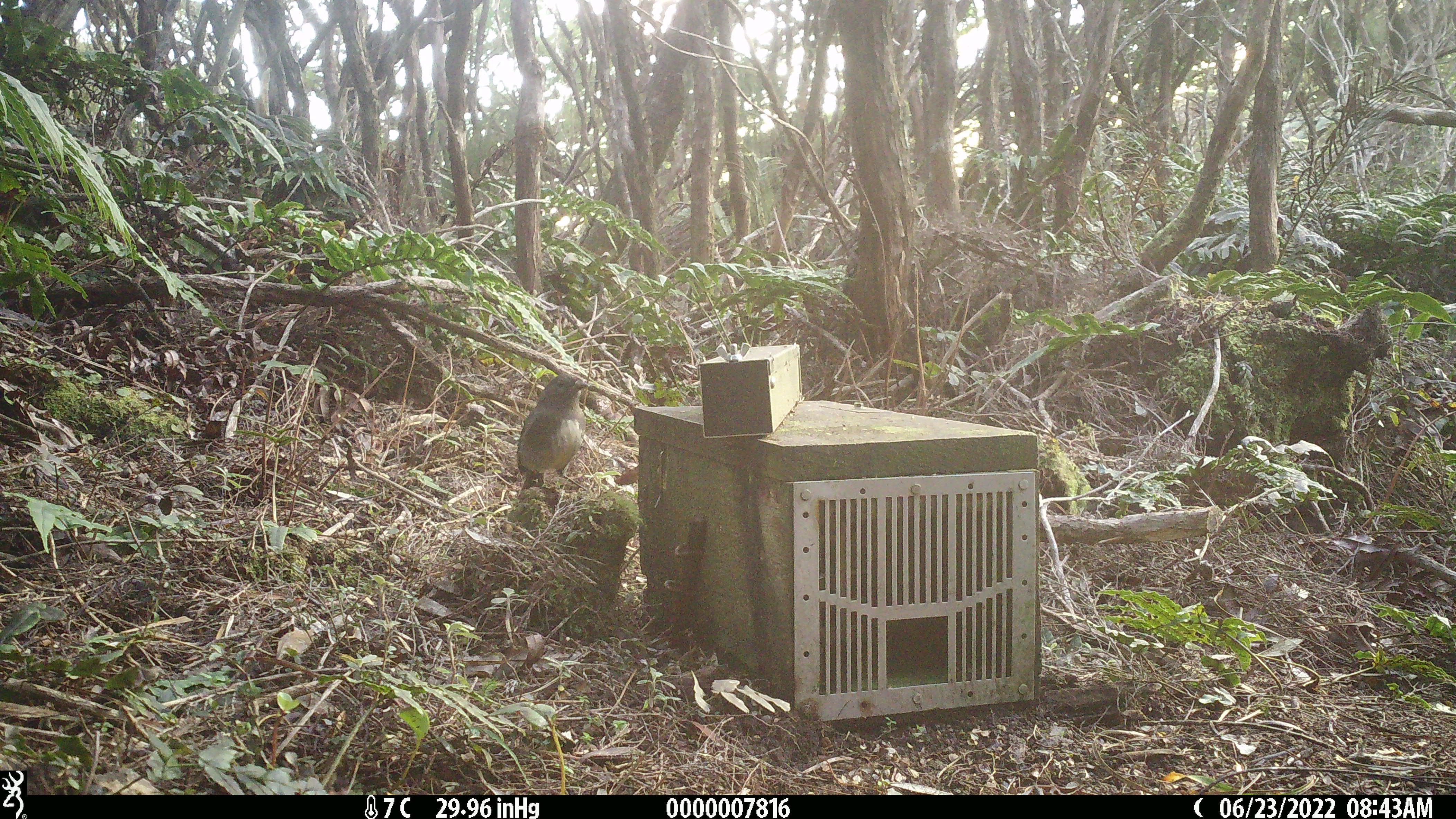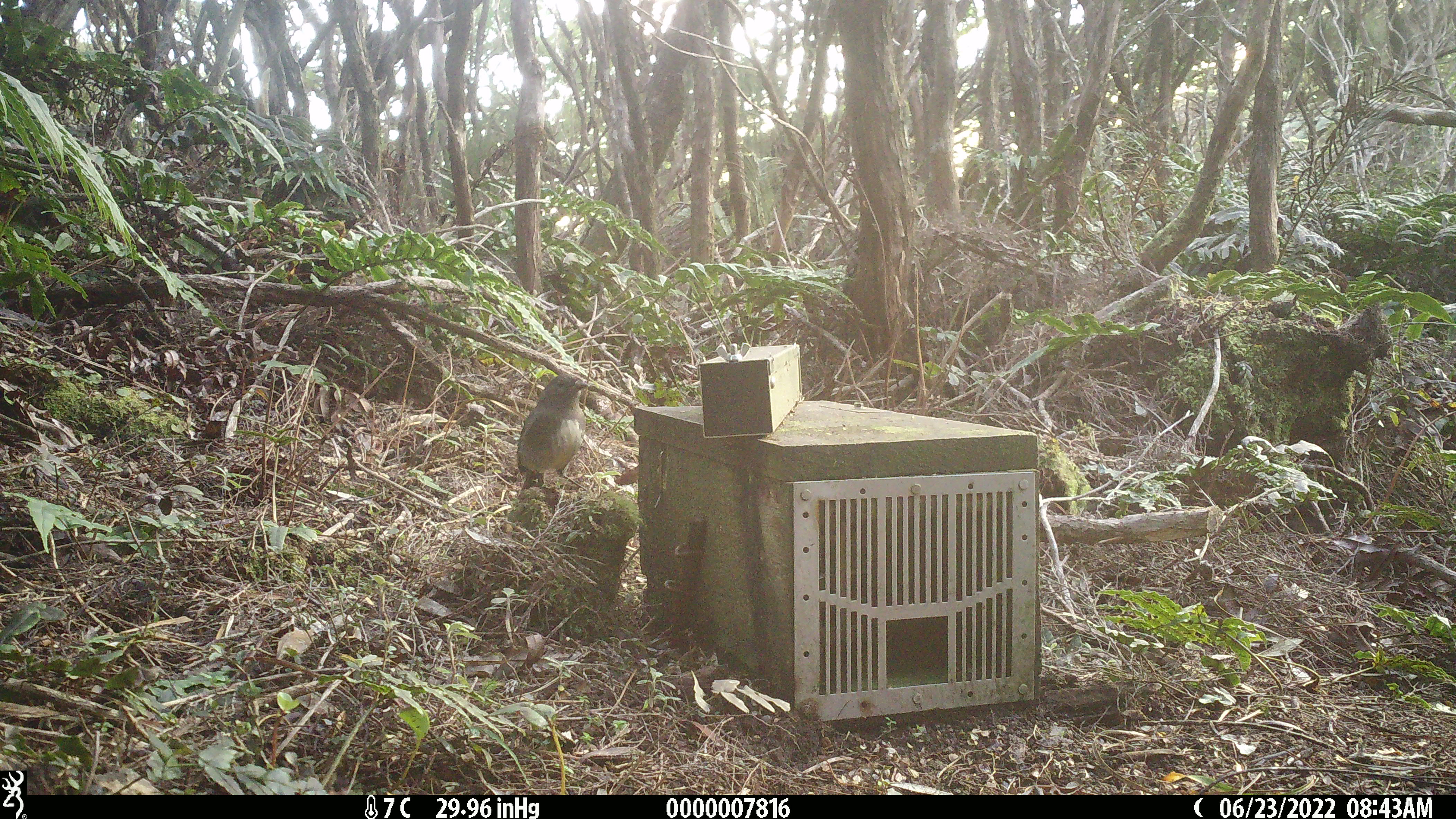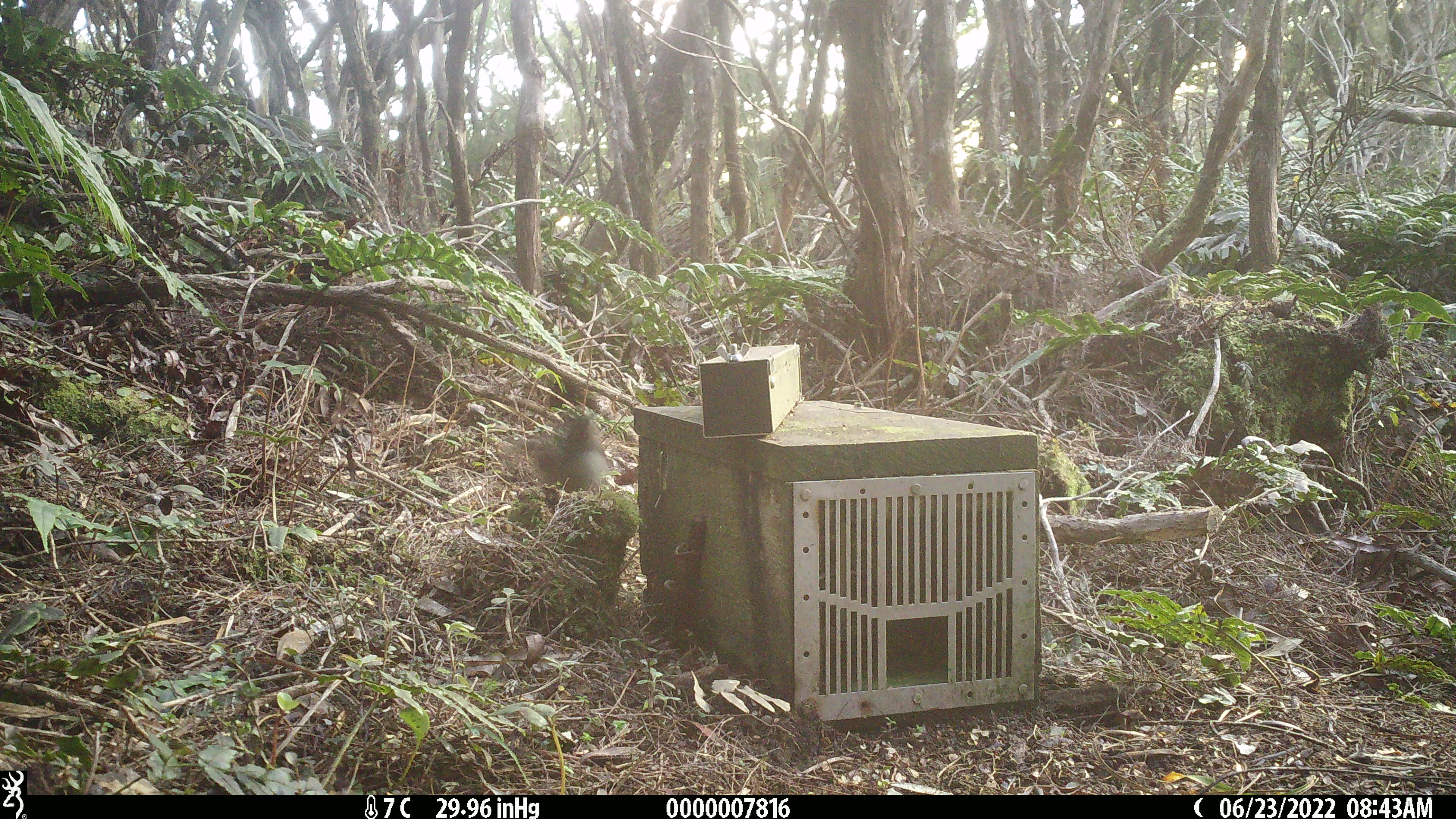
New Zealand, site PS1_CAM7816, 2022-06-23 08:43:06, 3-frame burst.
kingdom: Animalia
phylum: Chordata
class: Aves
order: Passeriformes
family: Petroicidae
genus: Petroica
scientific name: Petroica australis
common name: new zealand robin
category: robin